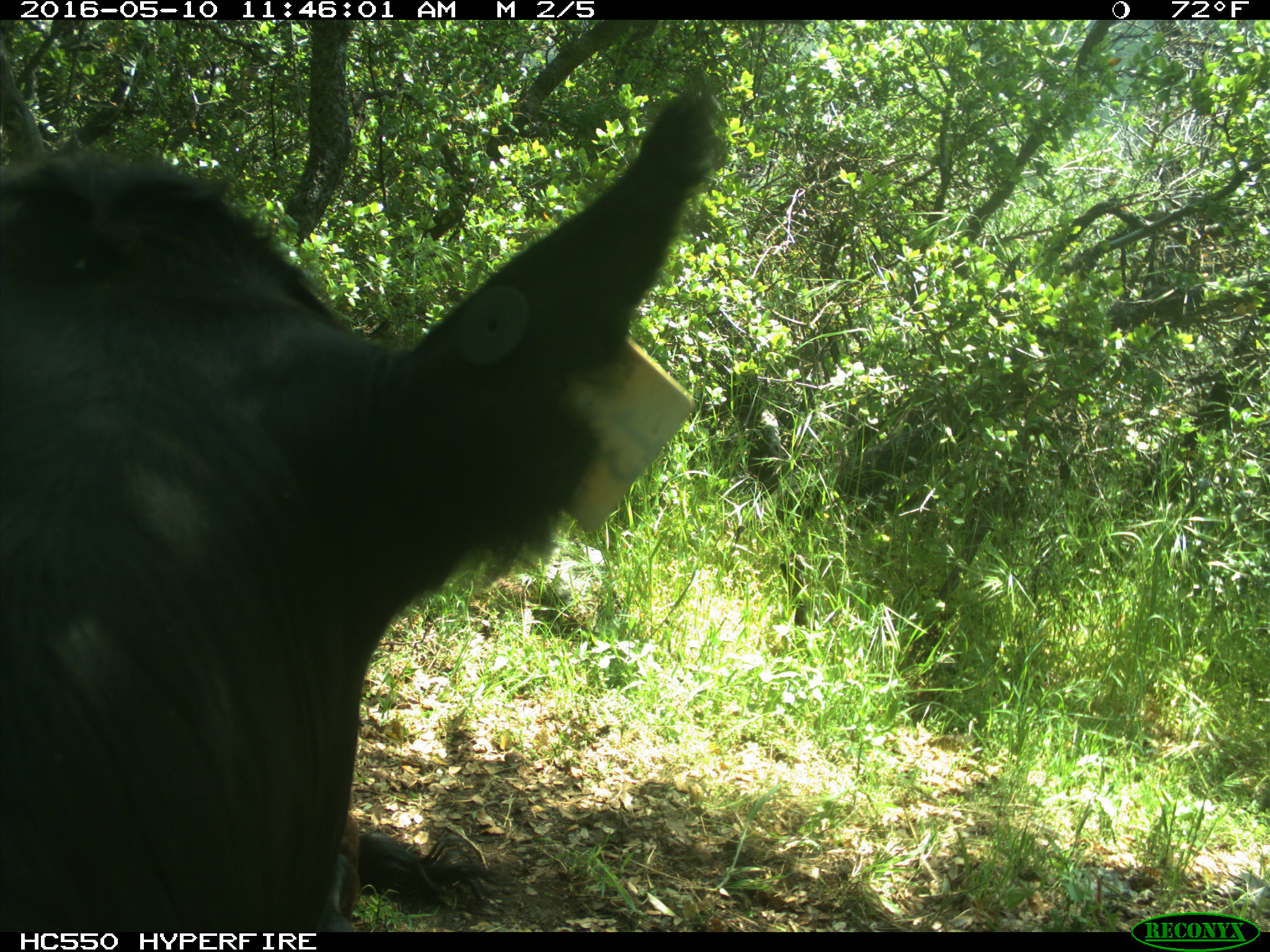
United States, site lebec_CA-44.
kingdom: Animalia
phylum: Chordata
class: Mammalia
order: Artiodactyla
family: Bovidae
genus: Bos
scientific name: Bos taurus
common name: domestic cow